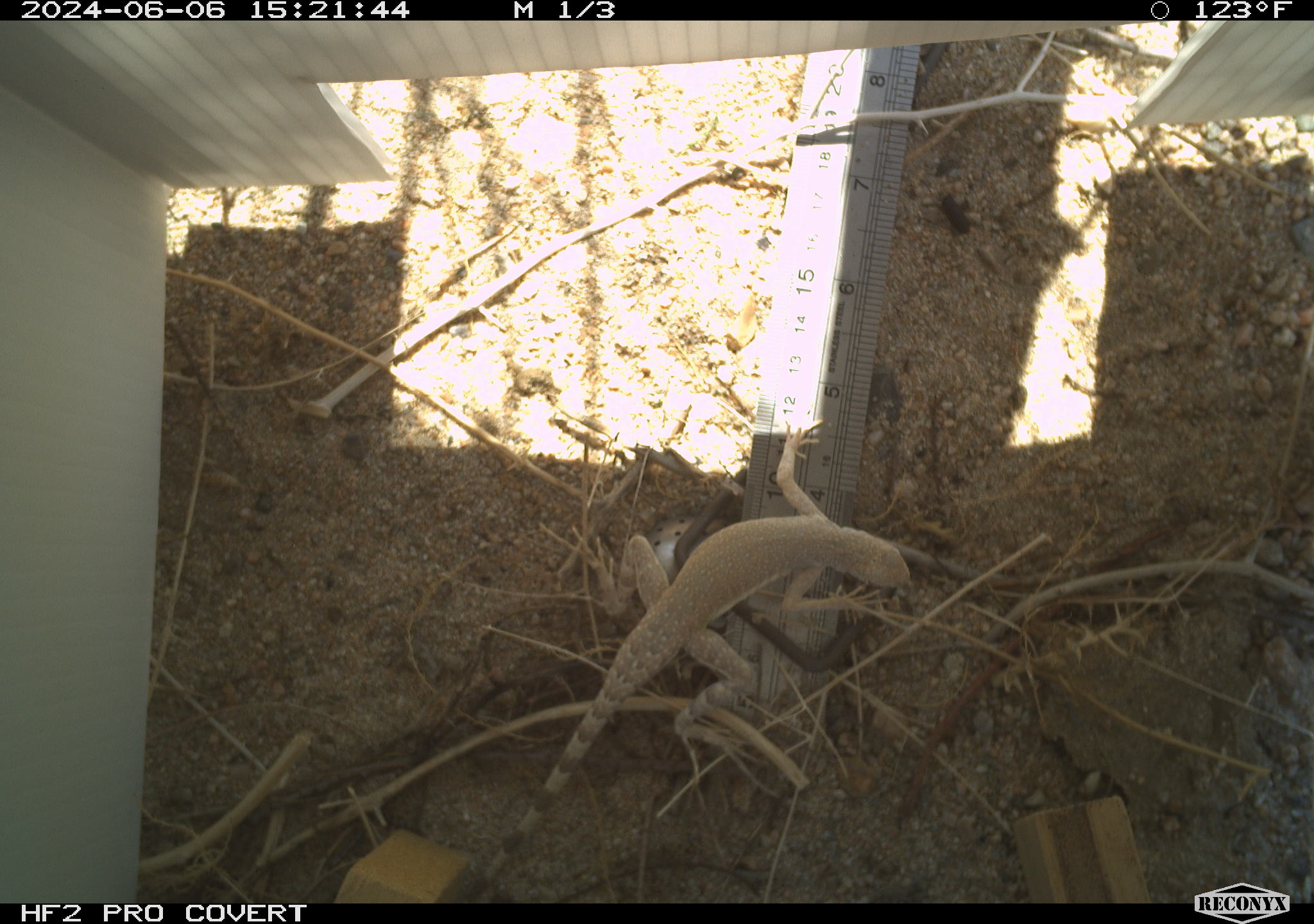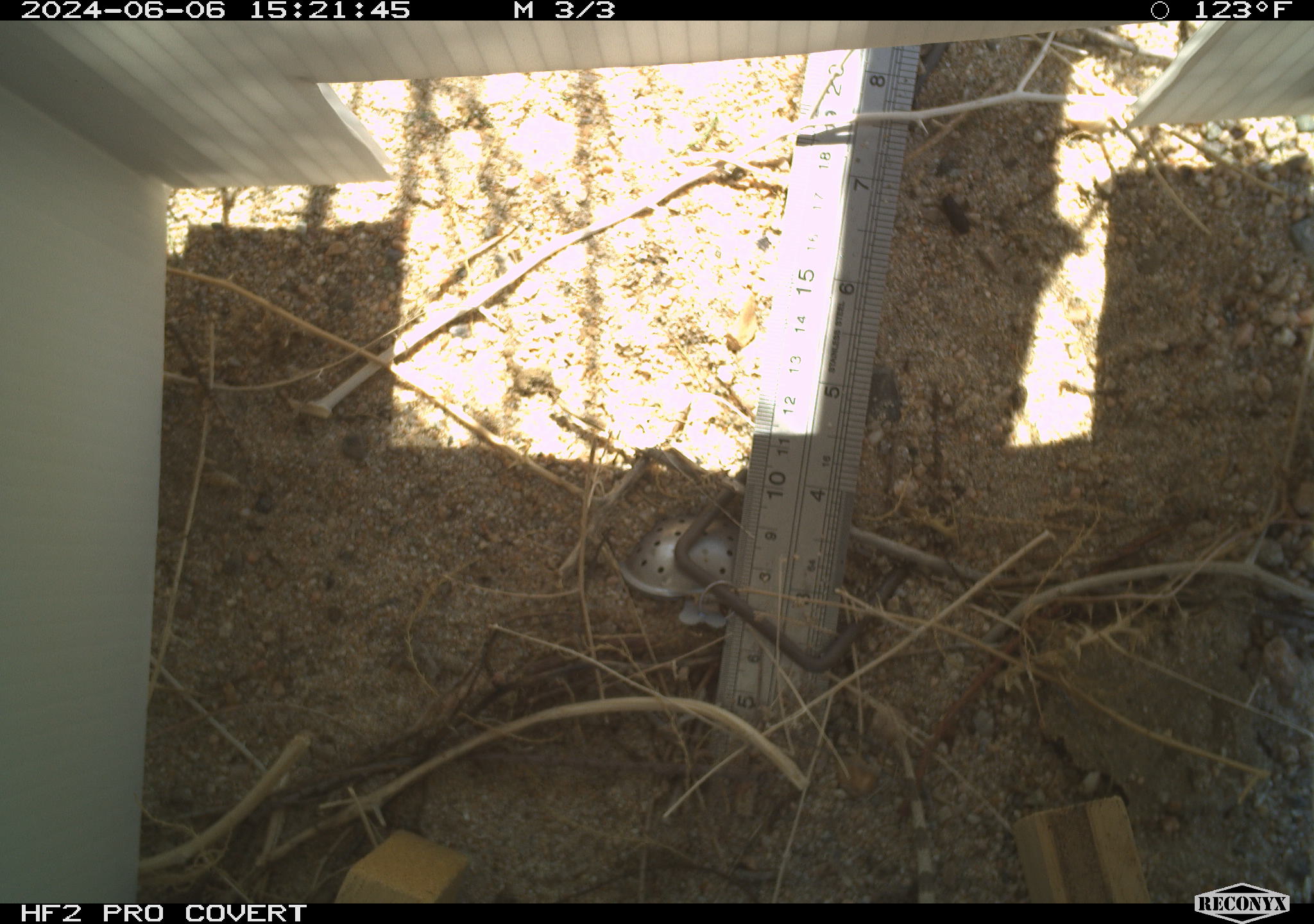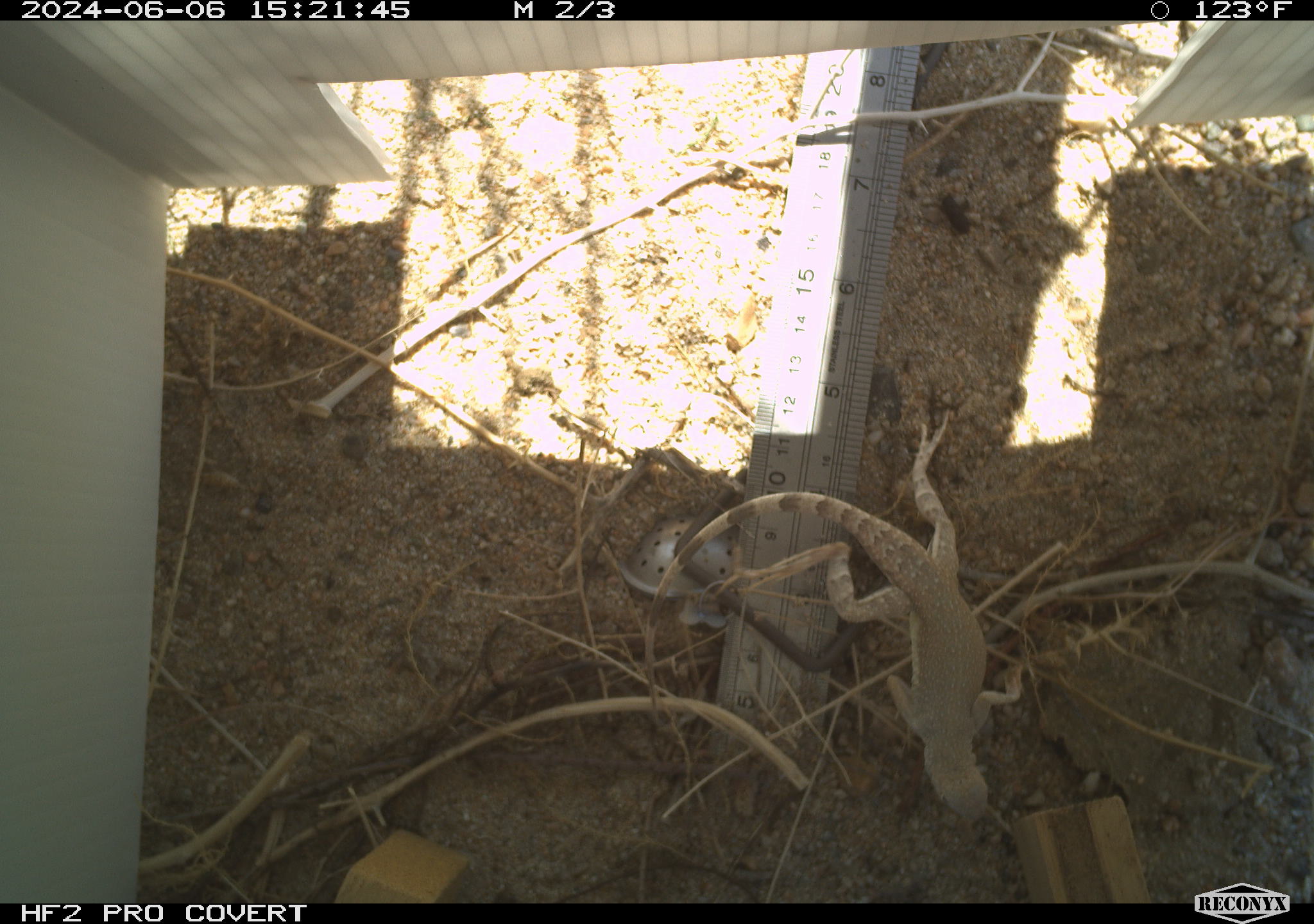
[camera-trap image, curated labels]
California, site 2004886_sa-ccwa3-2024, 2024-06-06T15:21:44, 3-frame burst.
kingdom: Animalia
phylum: Chordata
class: Reptilia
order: Squamata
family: Phrynosomatidae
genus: Callisaurus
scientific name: Callisaurus draconoides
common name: zebra-tailed lizard